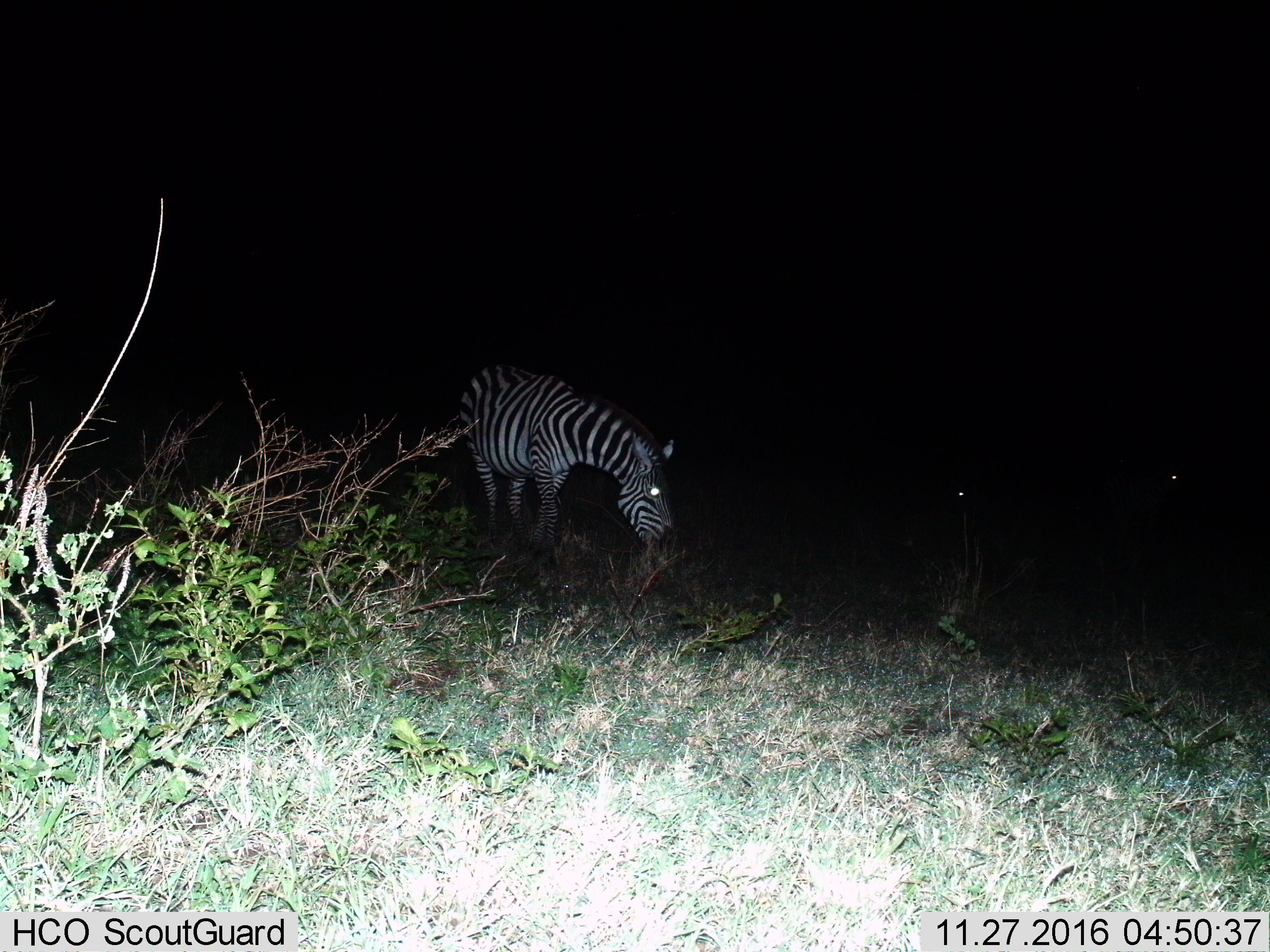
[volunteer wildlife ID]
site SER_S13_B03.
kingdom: Animalia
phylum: Chordata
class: Mammalia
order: Perissodactyla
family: Equidae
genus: Equus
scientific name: Equus quagga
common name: plains zebra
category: zebraplains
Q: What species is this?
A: Zebraplains (plains zebra) (Equus quagga).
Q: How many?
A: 3.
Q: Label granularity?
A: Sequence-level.